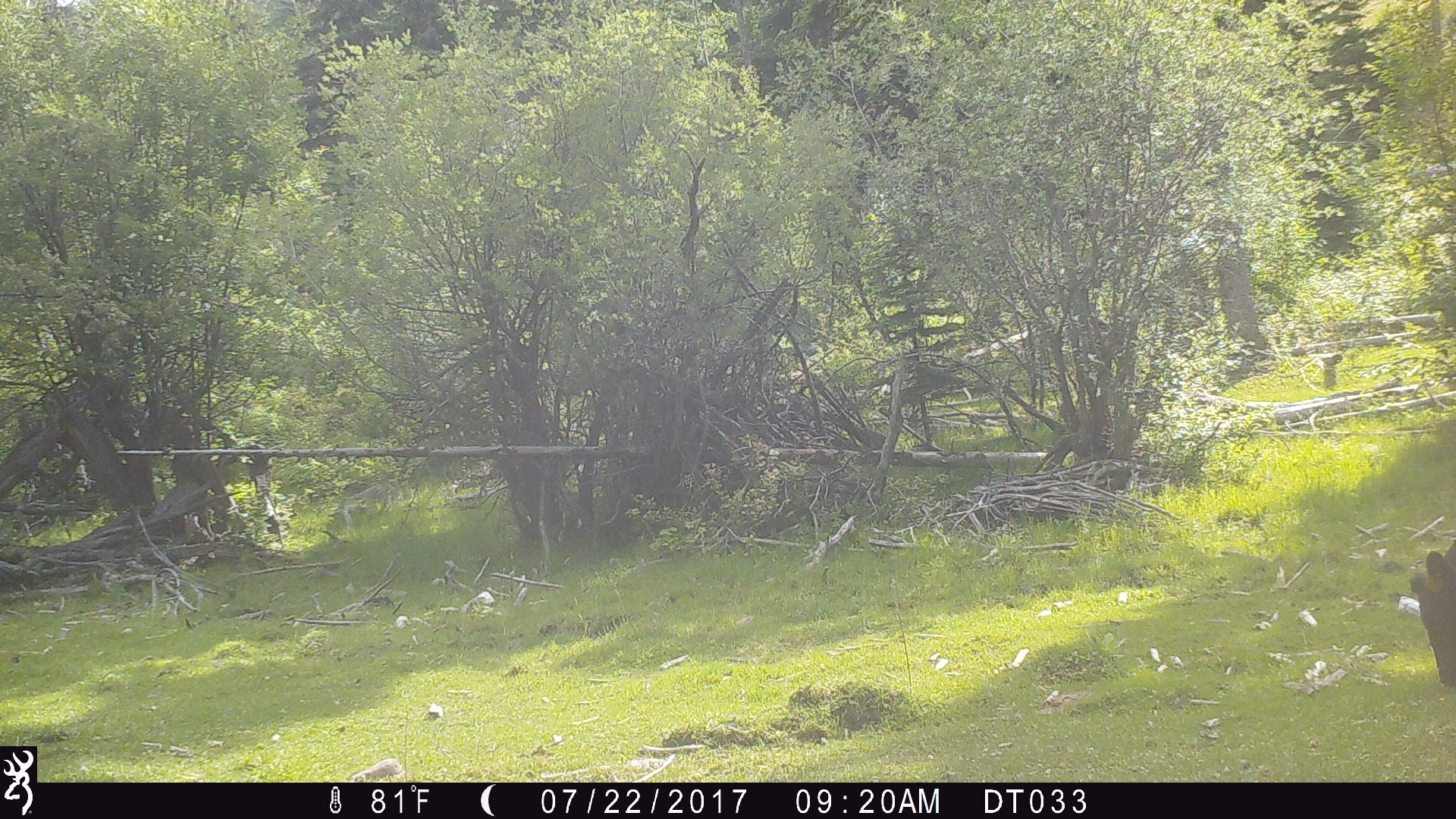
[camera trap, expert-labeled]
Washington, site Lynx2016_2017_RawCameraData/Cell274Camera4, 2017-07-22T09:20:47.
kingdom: Animalia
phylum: Chordata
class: Mammalia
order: Artiodactyla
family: Bovidae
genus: Bos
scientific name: Bos taurus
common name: domestic cattle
Domestic cattle (Bos taurus). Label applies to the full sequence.